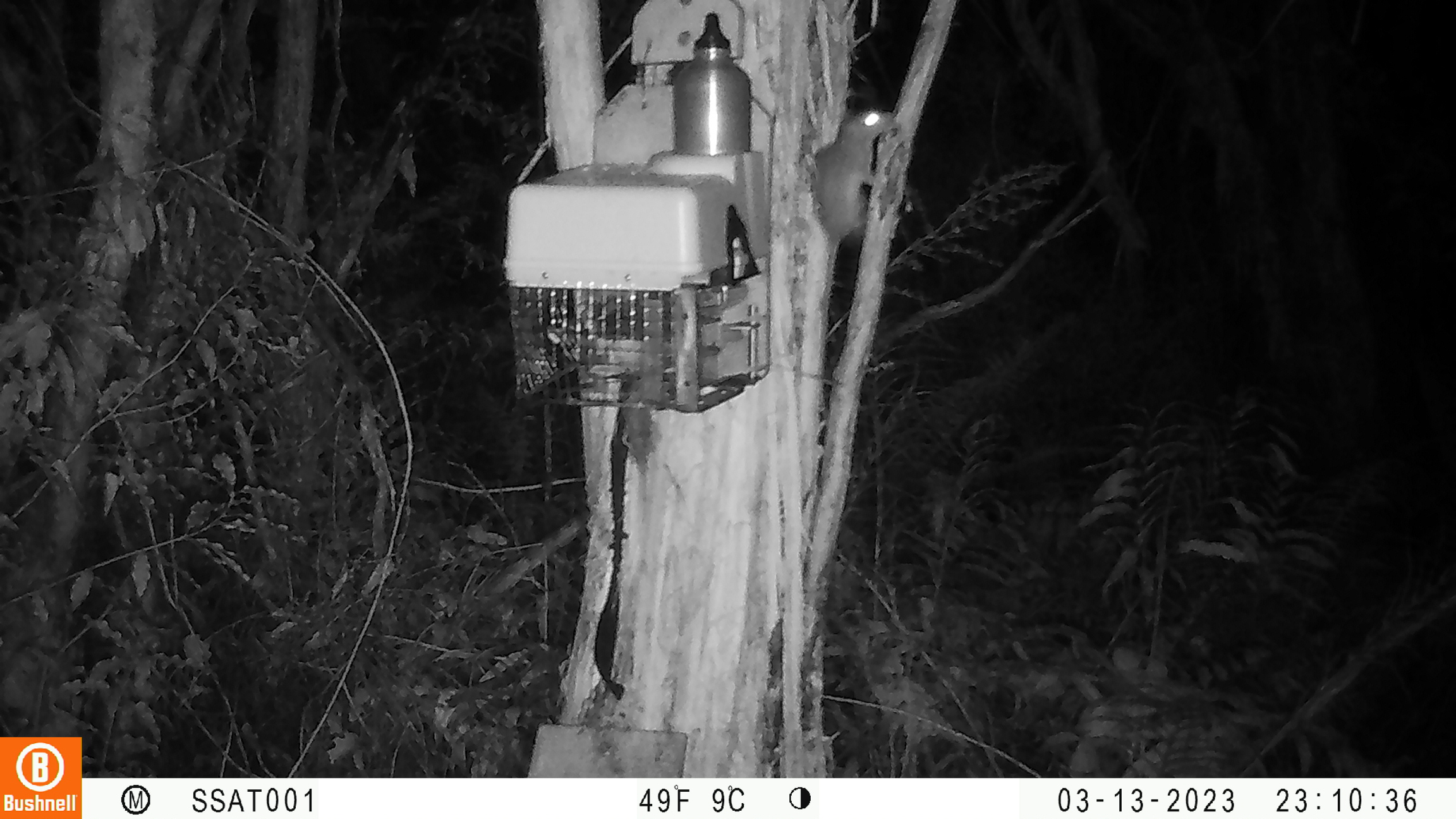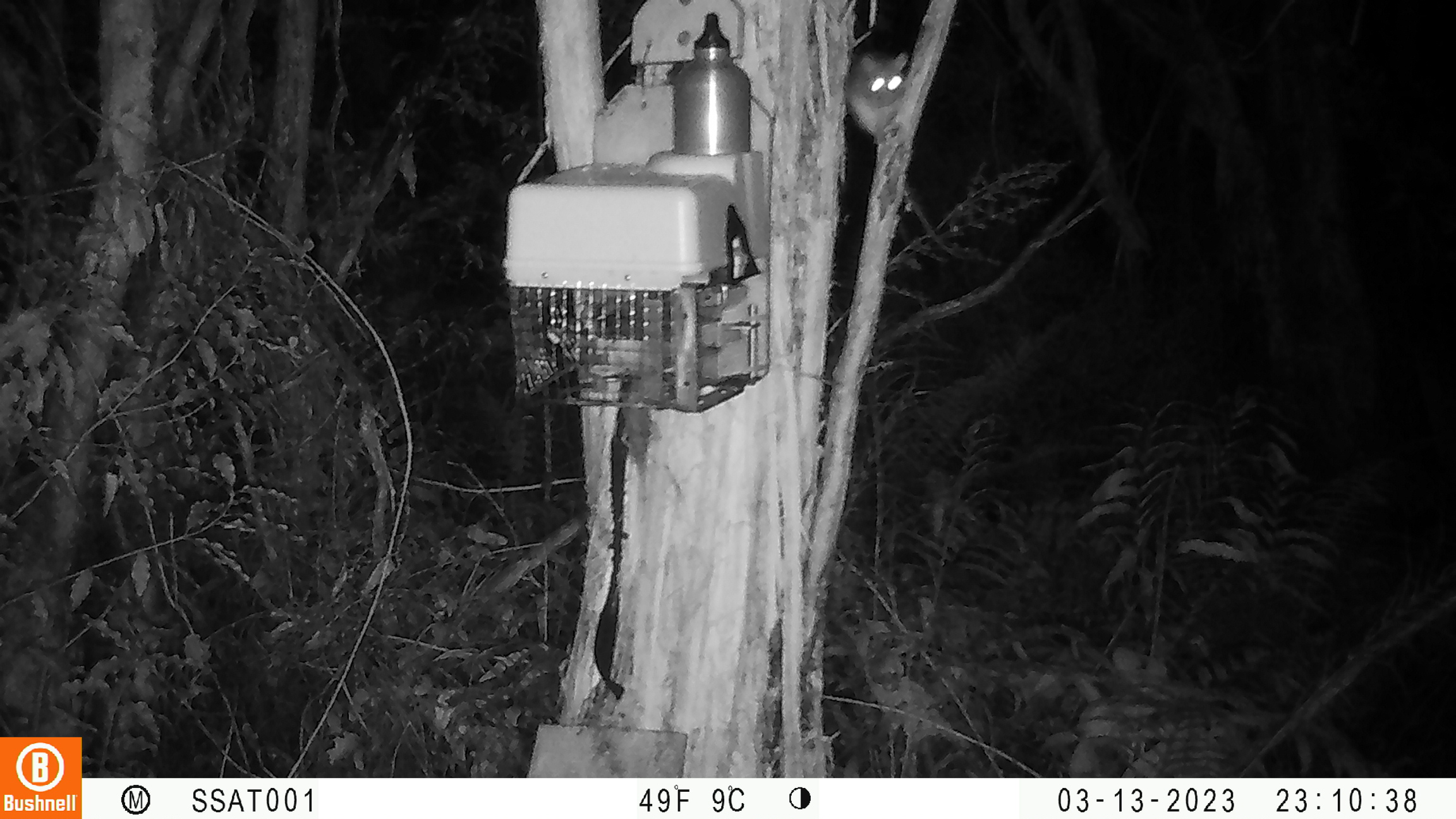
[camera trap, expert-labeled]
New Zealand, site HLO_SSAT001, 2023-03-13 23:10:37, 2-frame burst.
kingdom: Animalia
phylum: Chordata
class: Mammalia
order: Rodentia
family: Muridae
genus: Rattus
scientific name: Rattus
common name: rat